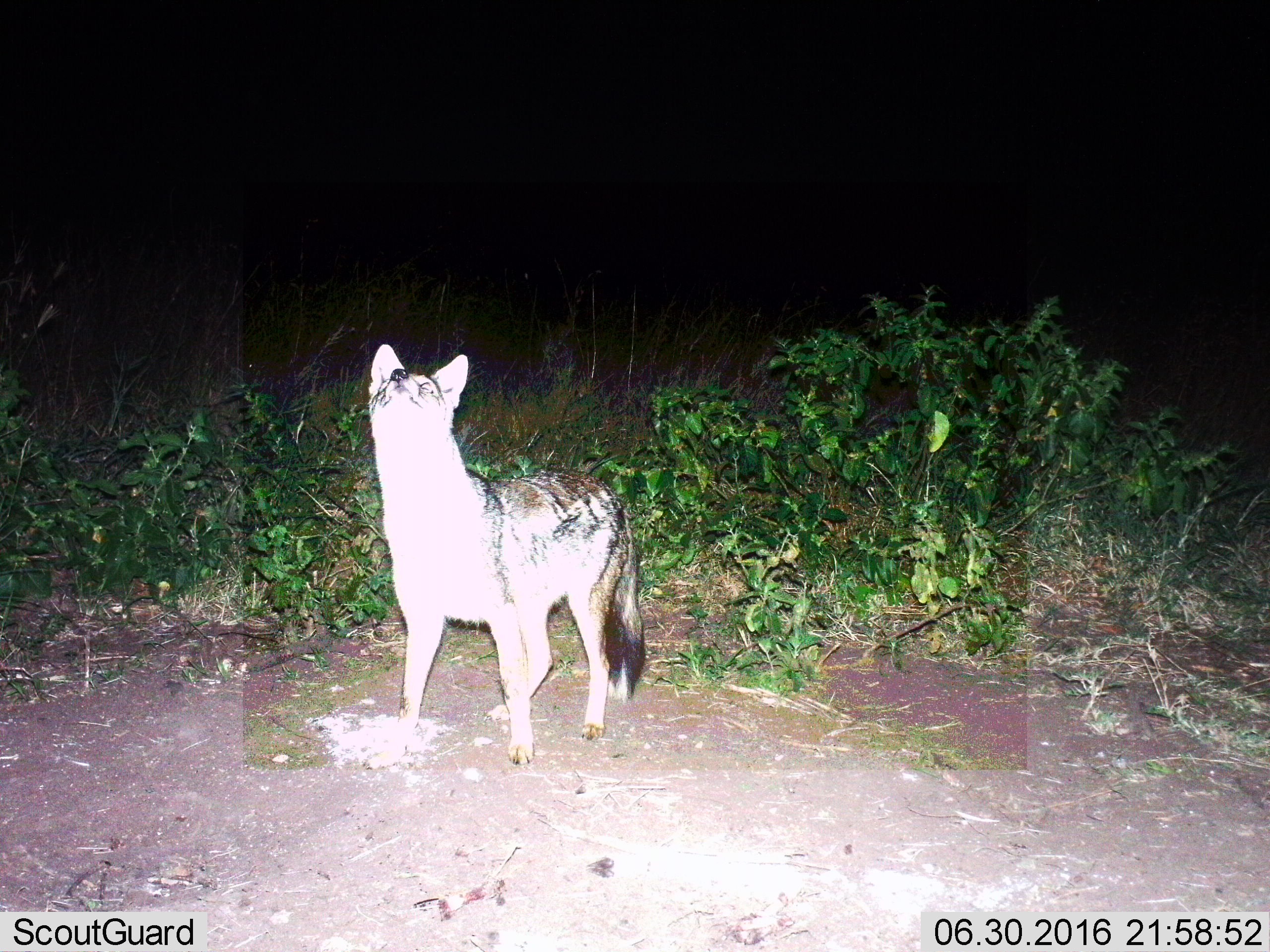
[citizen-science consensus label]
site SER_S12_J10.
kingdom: Animalia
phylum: Chordata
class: Mammalia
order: Carnivora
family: Canidae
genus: Lupulella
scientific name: Lupulella mesomelas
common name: black-backed jackal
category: jackalblackbacked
Jackalblackbacked (black-backed jackal) (Lupulella mesomelas), count 1. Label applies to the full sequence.